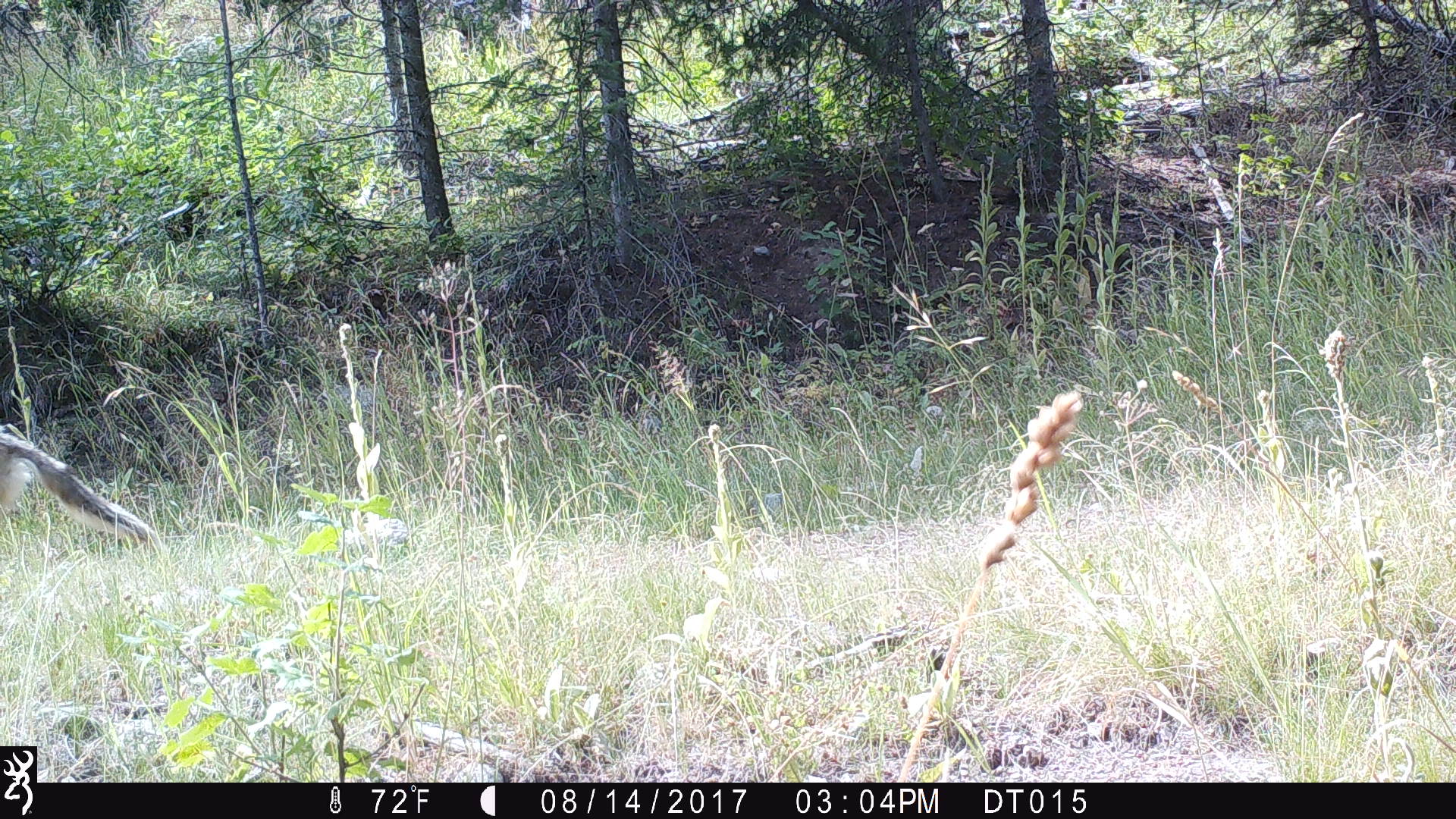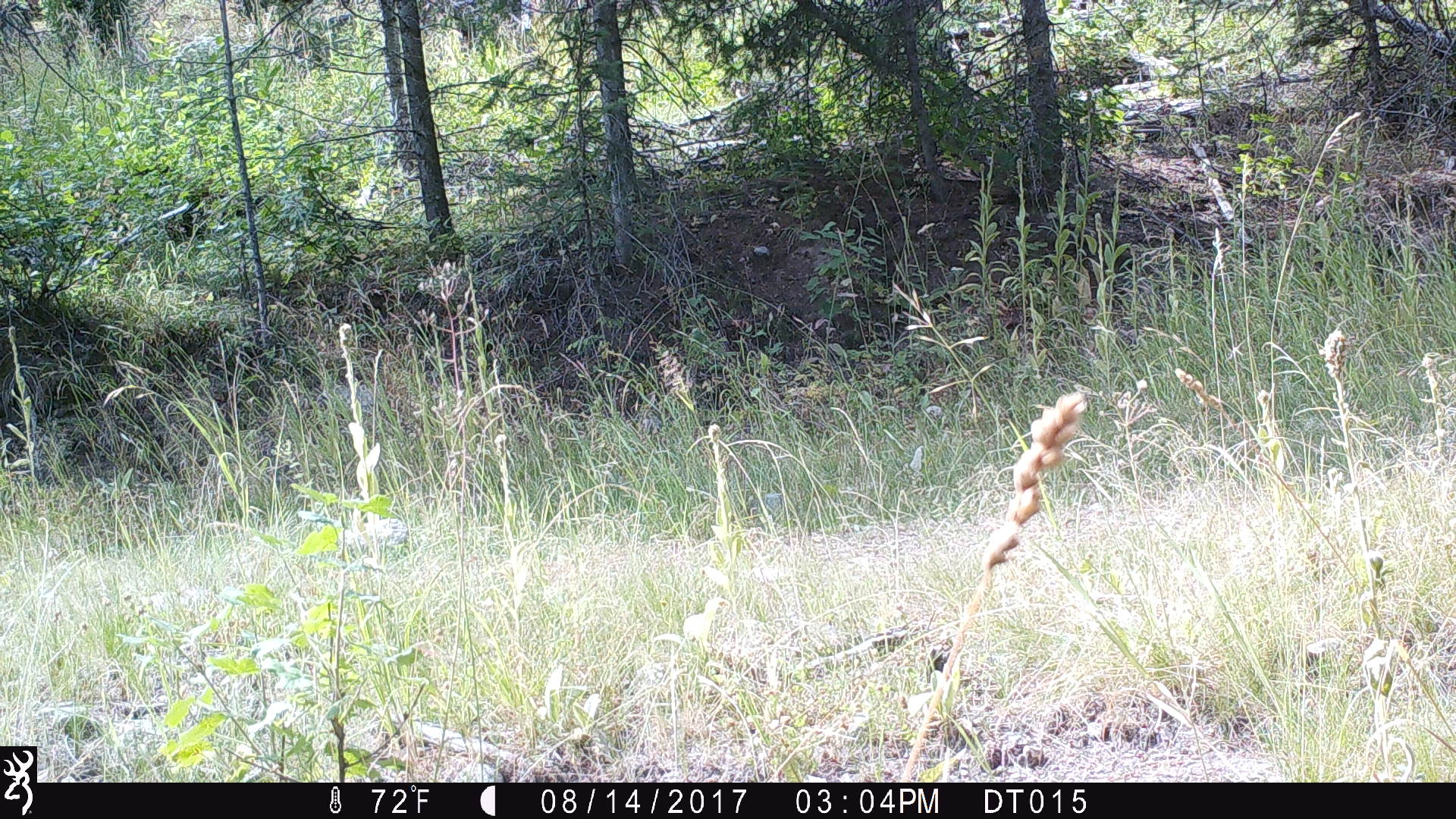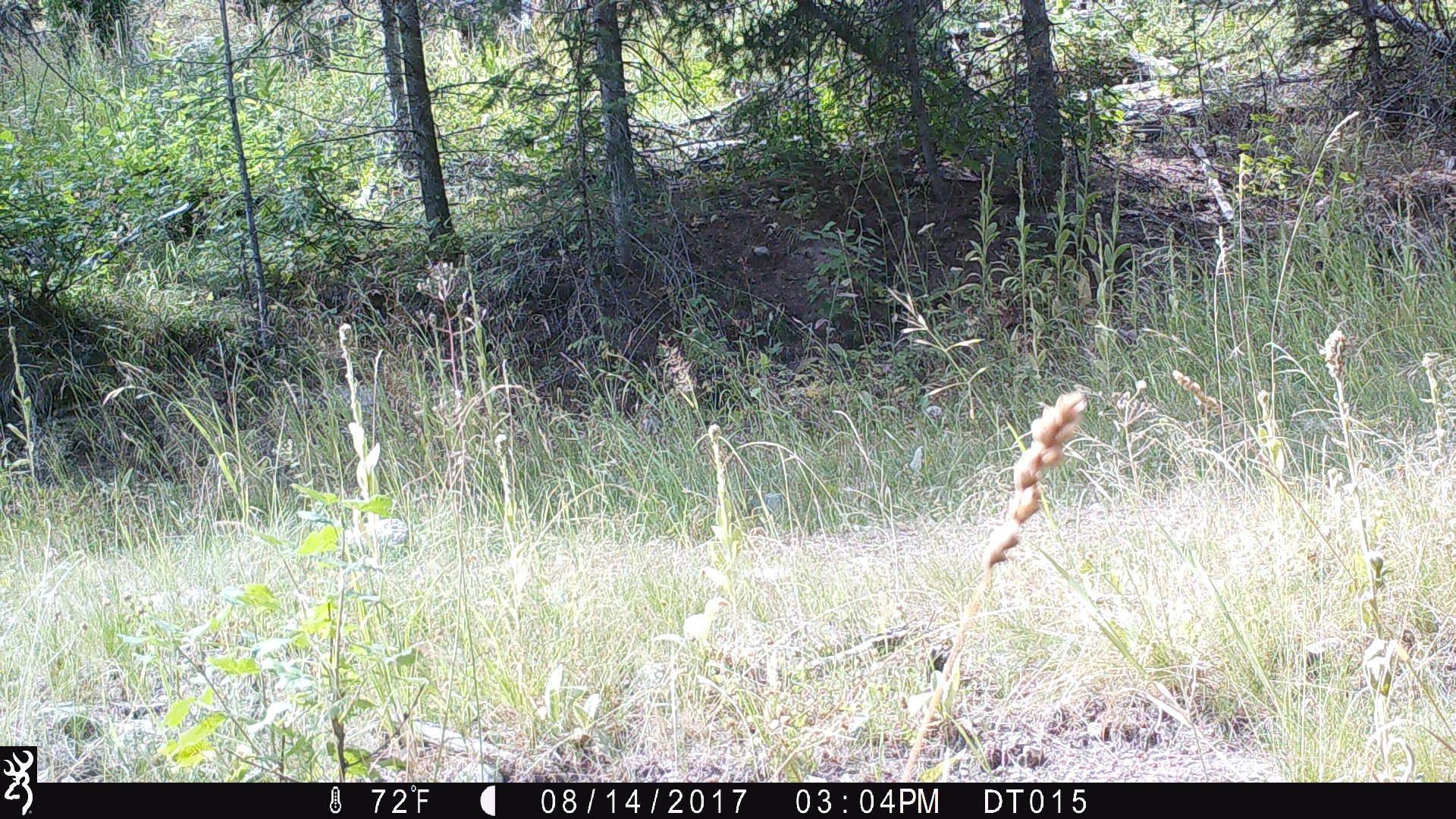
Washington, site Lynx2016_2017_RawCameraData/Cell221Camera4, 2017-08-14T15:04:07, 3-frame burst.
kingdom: Animalia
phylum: Chordata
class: Mammalia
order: Carnivora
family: Canidae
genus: Canis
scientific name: Canis latrans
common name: coyote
Canis latrans (coyote). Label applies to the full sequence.